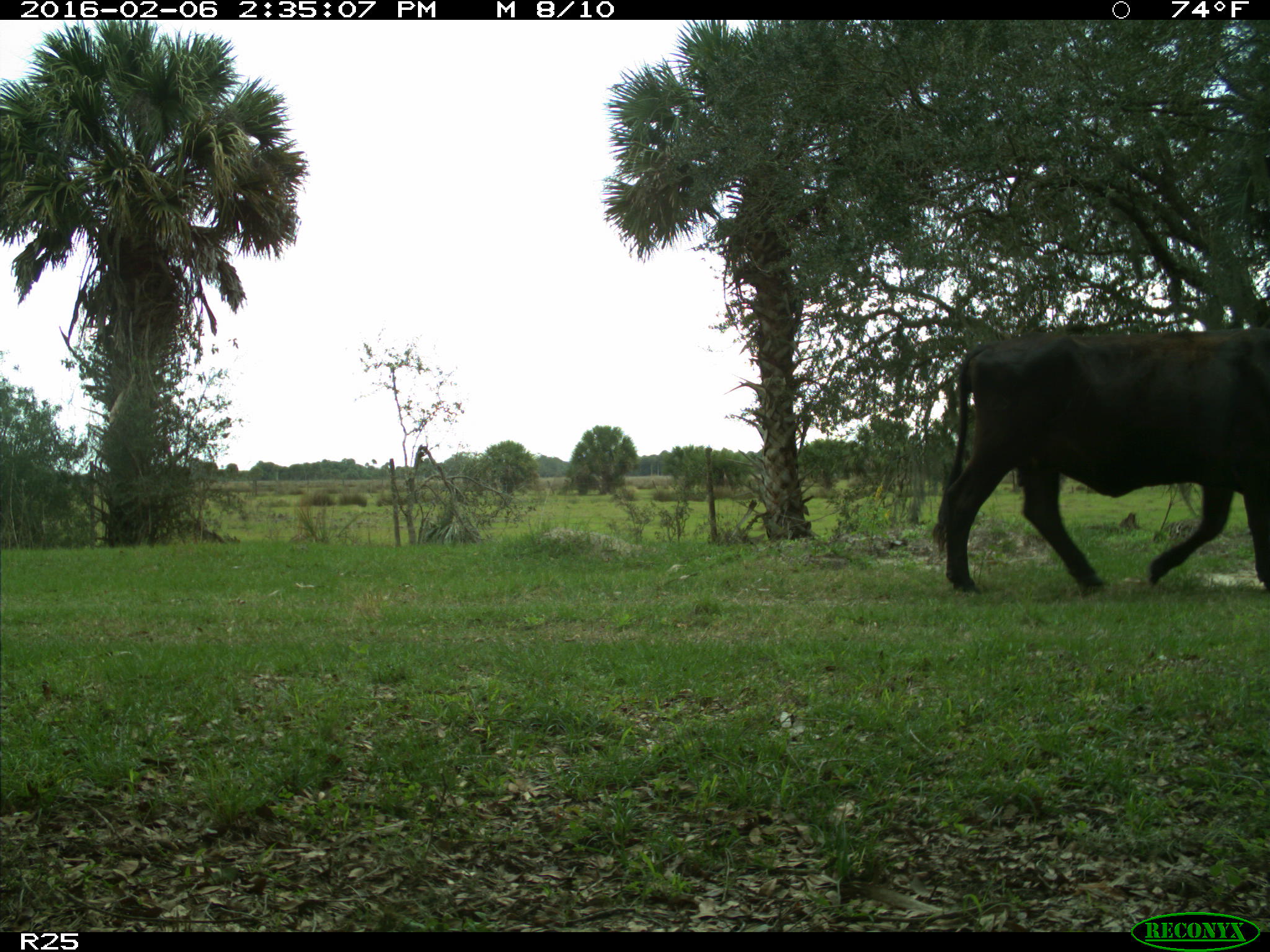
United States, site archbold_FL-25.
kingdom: Animalia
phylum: Chordata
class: Mammalia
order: Artiodactyla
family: Bovidae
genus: Bos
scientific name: Bos taurus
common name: domestic cow